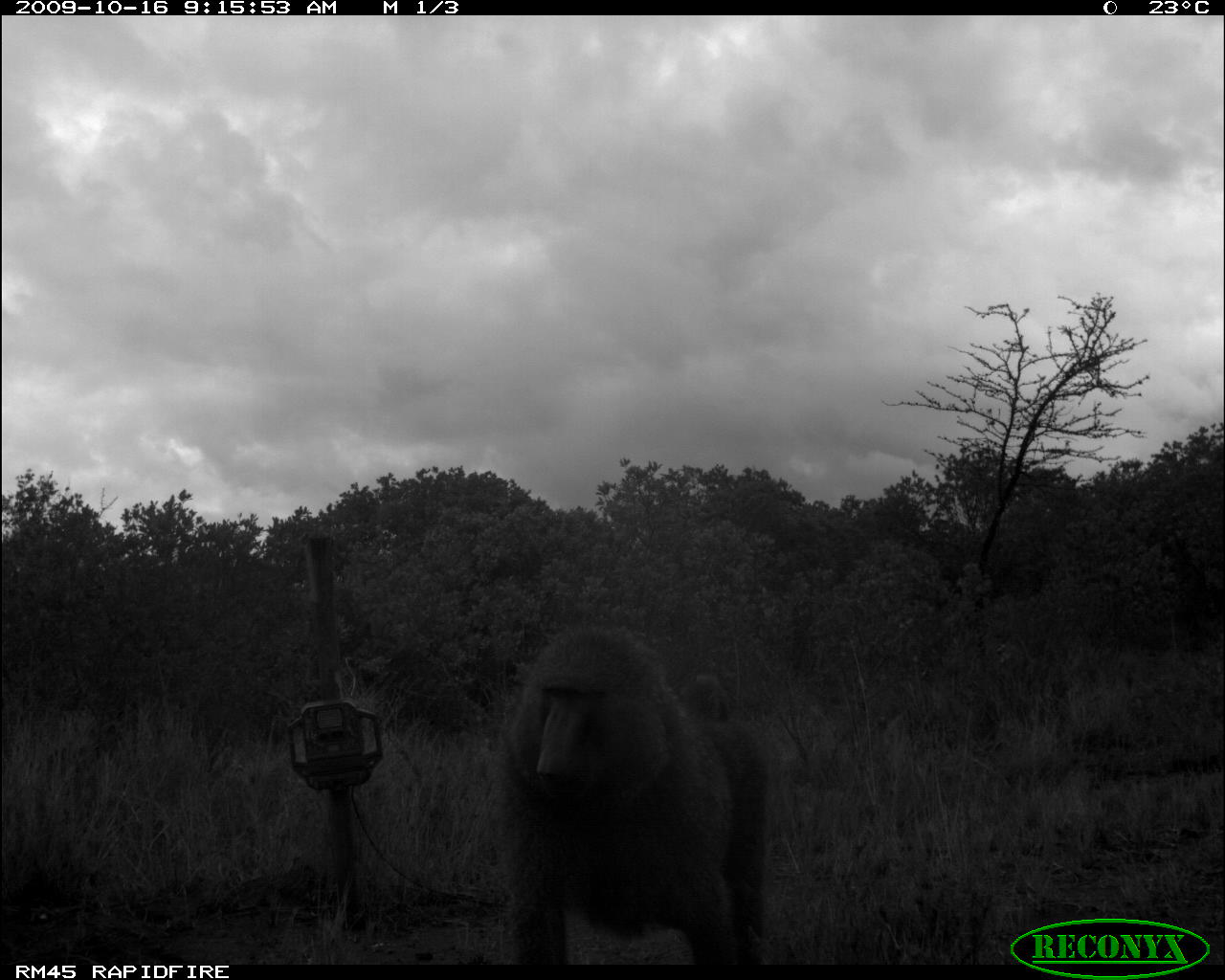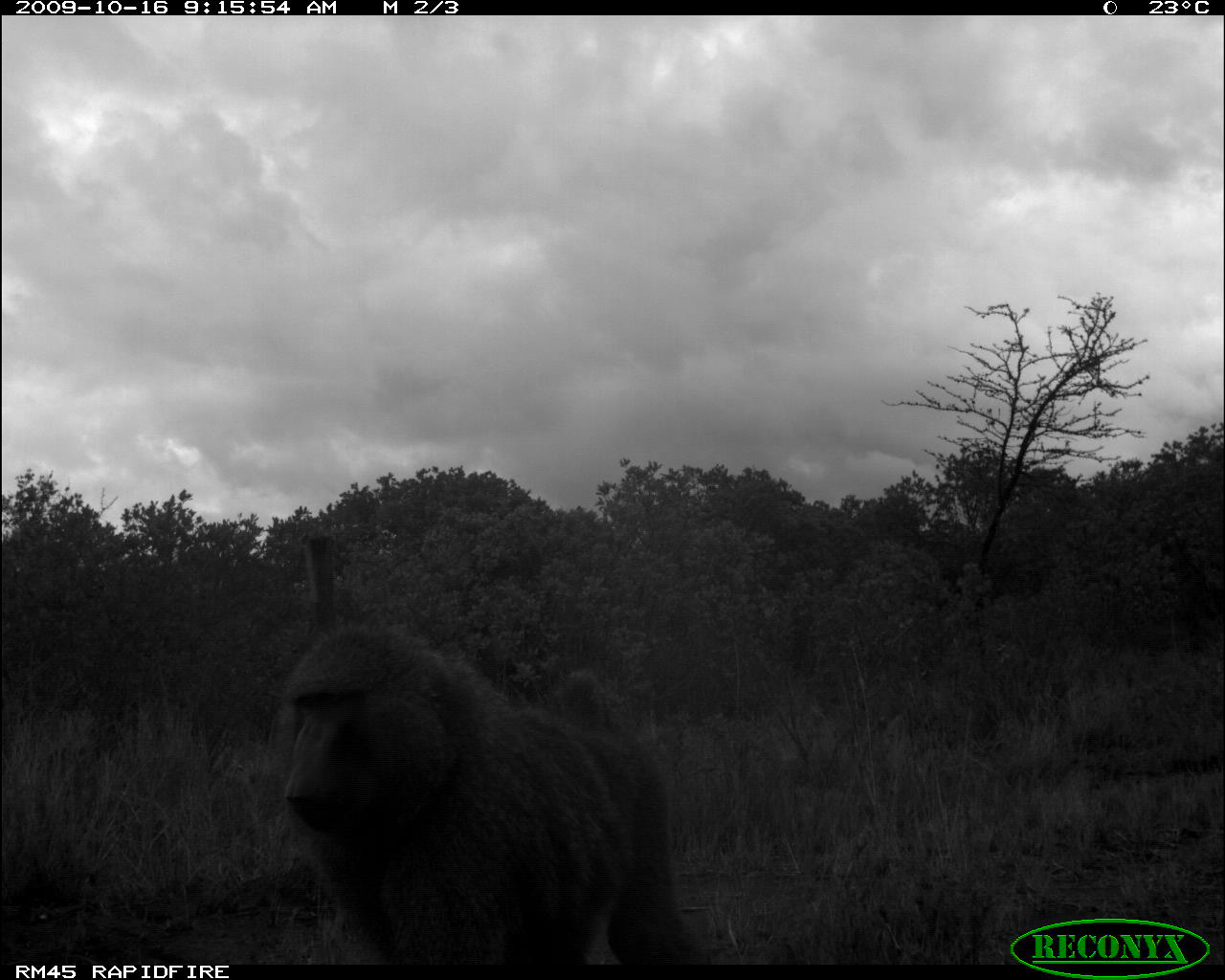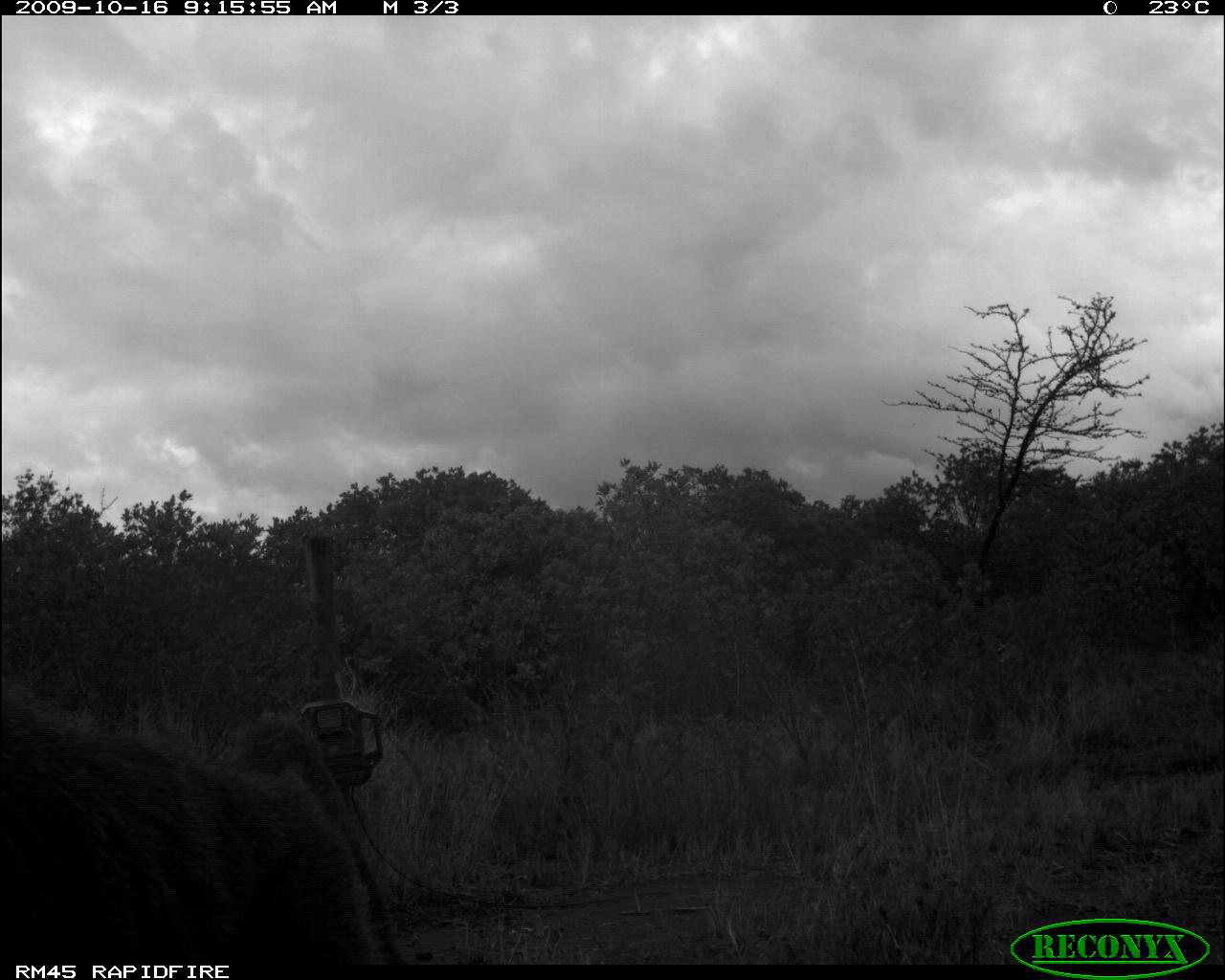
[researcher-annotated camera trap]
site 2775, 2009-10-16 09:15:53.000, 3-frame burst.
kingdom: Animalia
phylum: Chordata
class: Mammalia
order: Primates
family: Cercopithecidae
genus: Papio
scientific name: Papio anubis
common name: olive baboon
Papio anubis (olive baboon), count 1.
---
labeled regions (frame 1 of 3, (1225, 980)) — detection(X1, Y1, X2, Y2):
papio anubis: detection(490, 623, 768, 962)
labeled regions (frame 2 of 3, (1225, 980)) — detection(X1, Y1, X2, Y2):
papio anubis: detection(279, 623, 699, 960)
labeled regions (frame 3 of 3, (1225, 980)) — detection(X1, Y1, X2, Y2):
papio anubis: detection(1, 676, 393, 959)